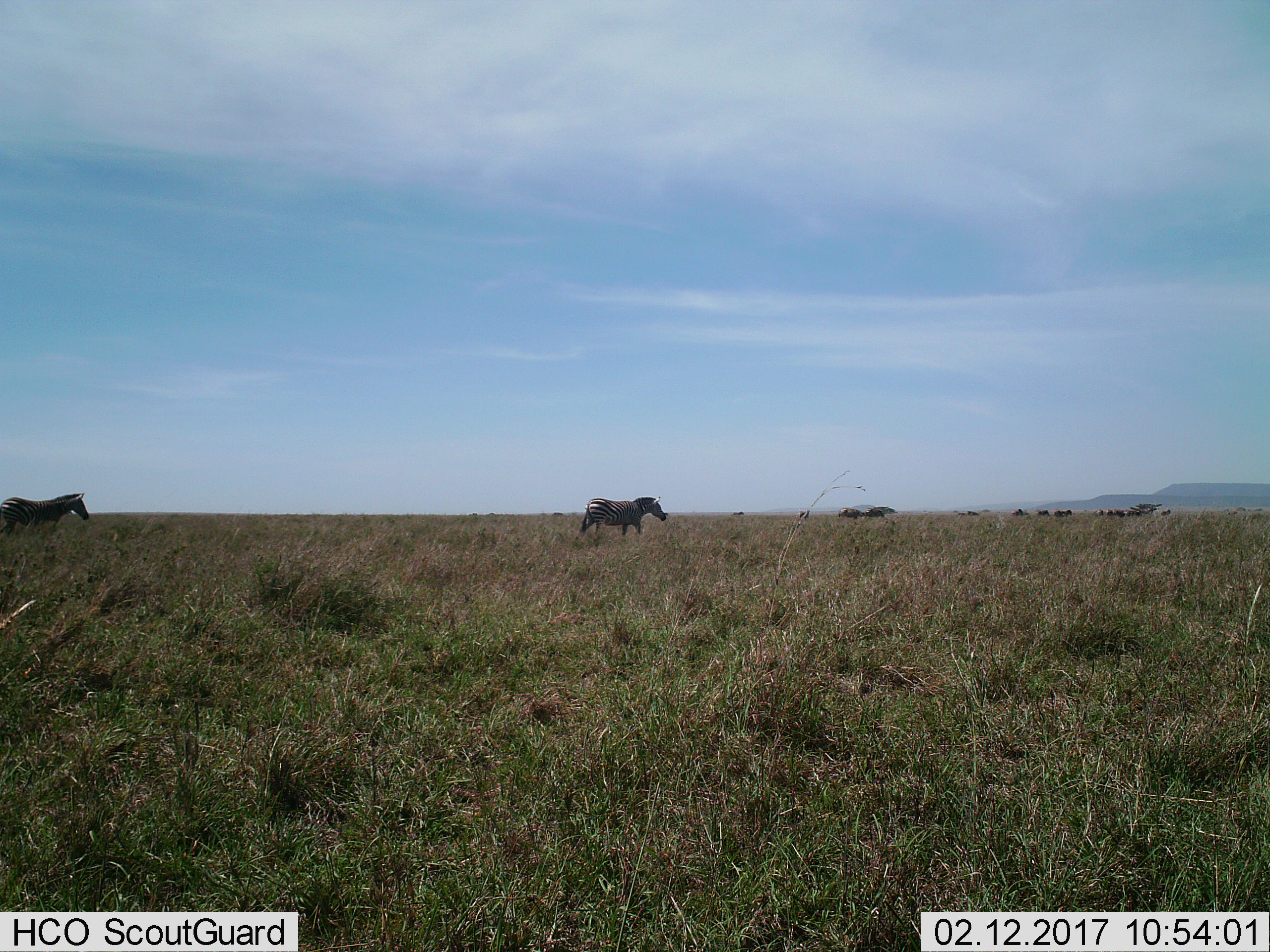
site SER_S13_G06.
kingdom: Animalia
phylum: Chordata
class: Mammalia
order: Perissodactyla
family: Equidae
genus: Equus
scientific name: Equus quagga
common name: plains zebra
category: zebraplains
Zebraplains (plains zebra) (Equus quagga), count 11-50. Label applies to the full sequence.